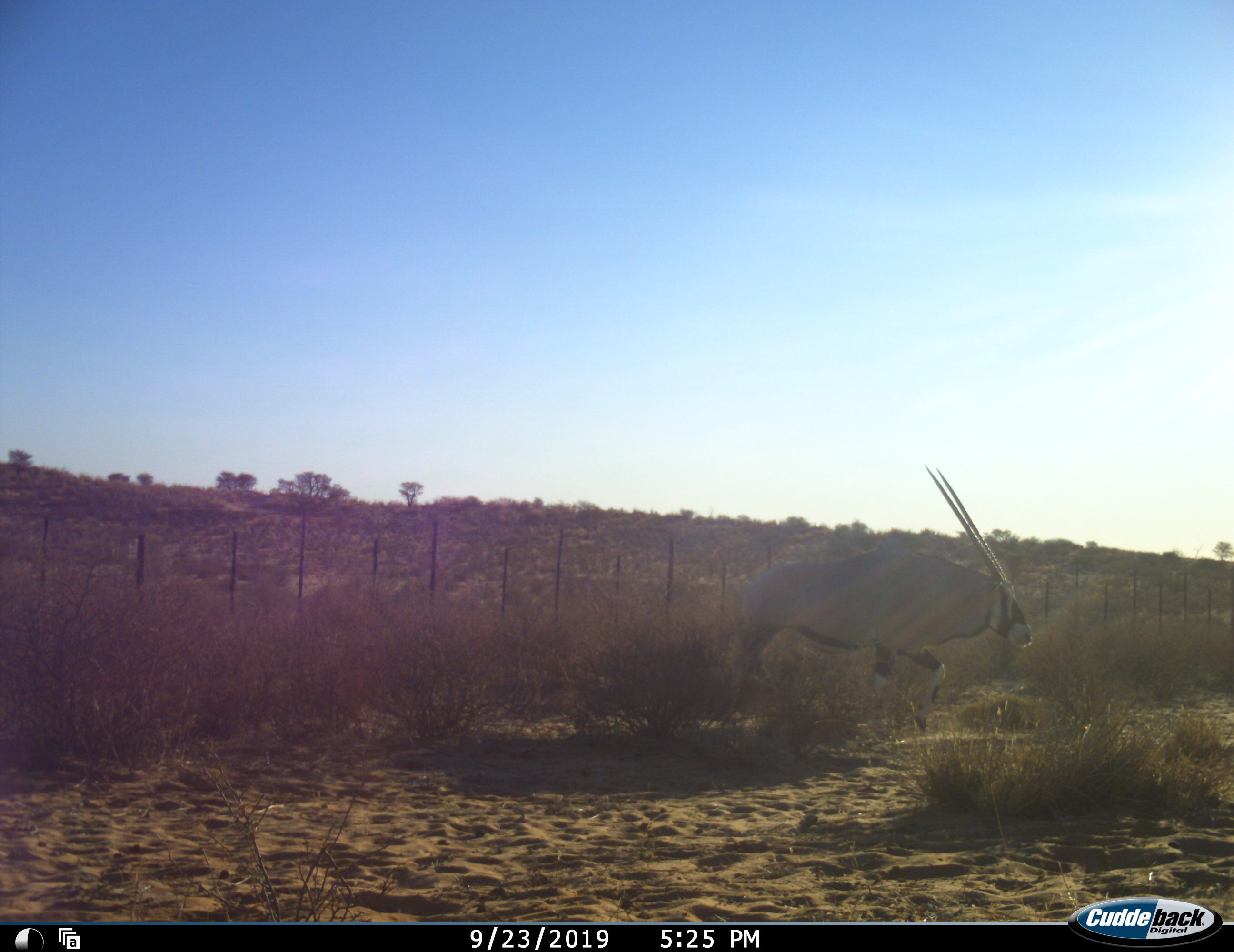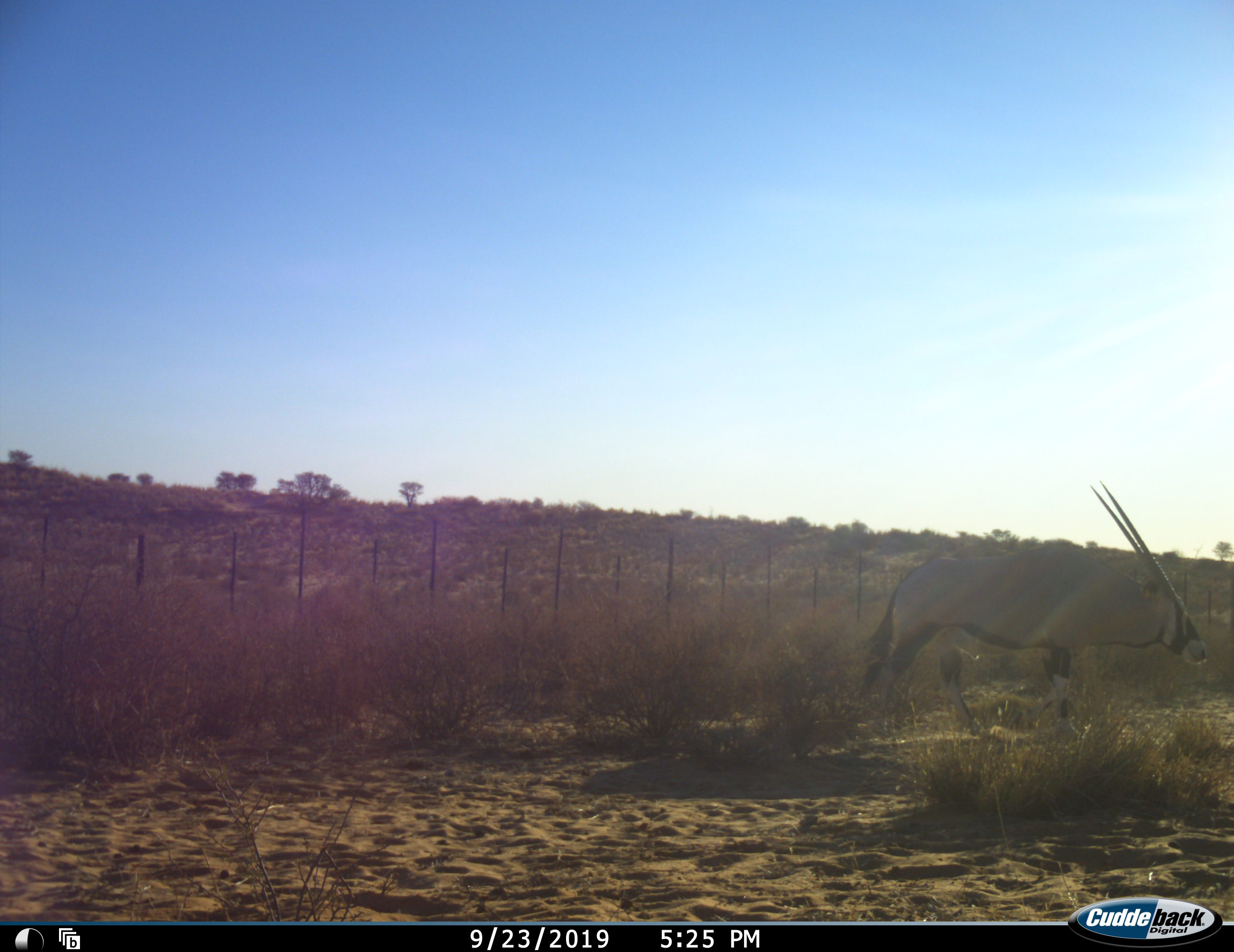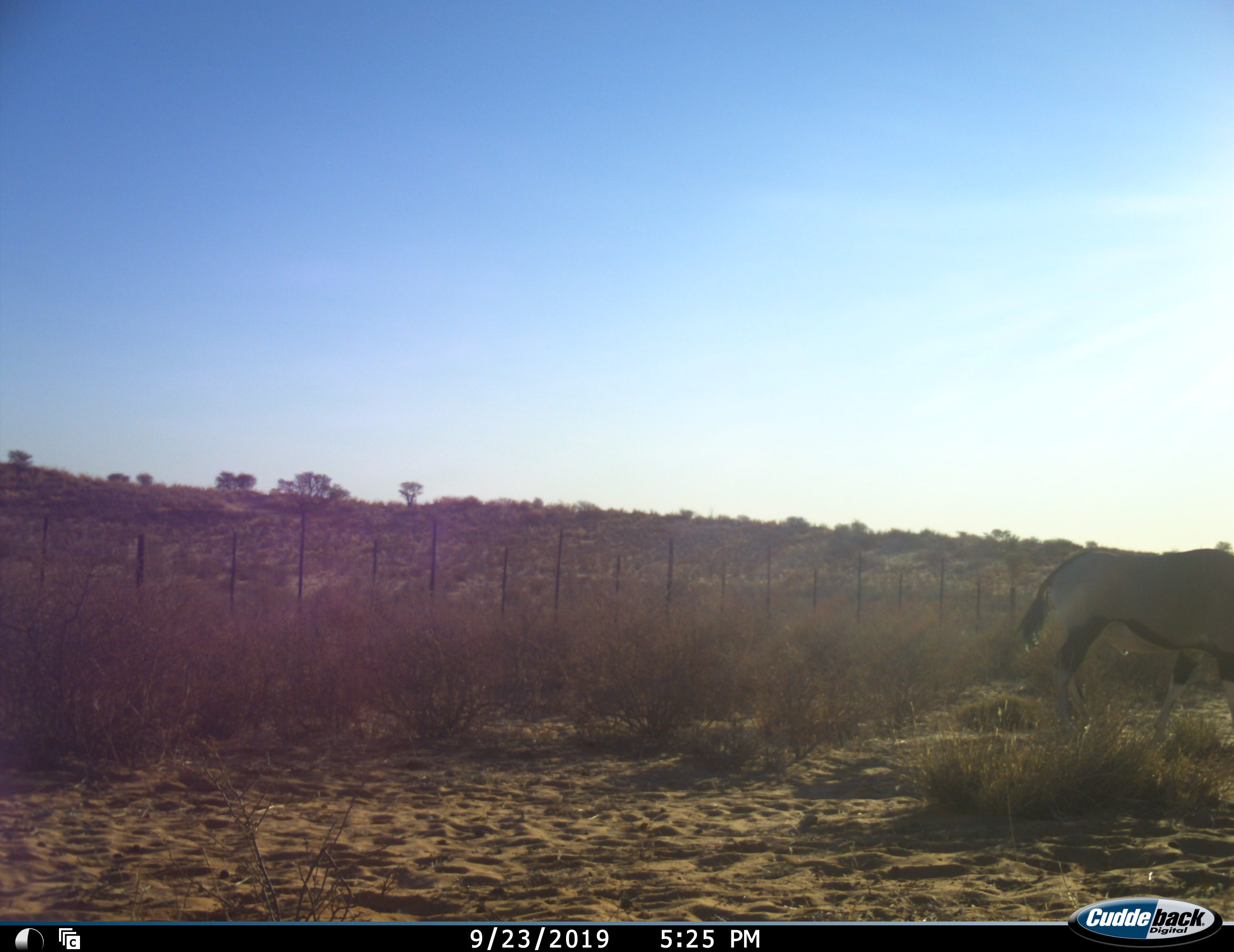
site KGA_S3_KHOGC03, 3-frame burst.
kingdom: Animalia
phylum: Chordata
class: Mammalia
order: Artiodactyla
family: Bovidae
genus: Oryx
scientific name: Oryx gazella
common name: gemsbok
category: oryx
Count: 1.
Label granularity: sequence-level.